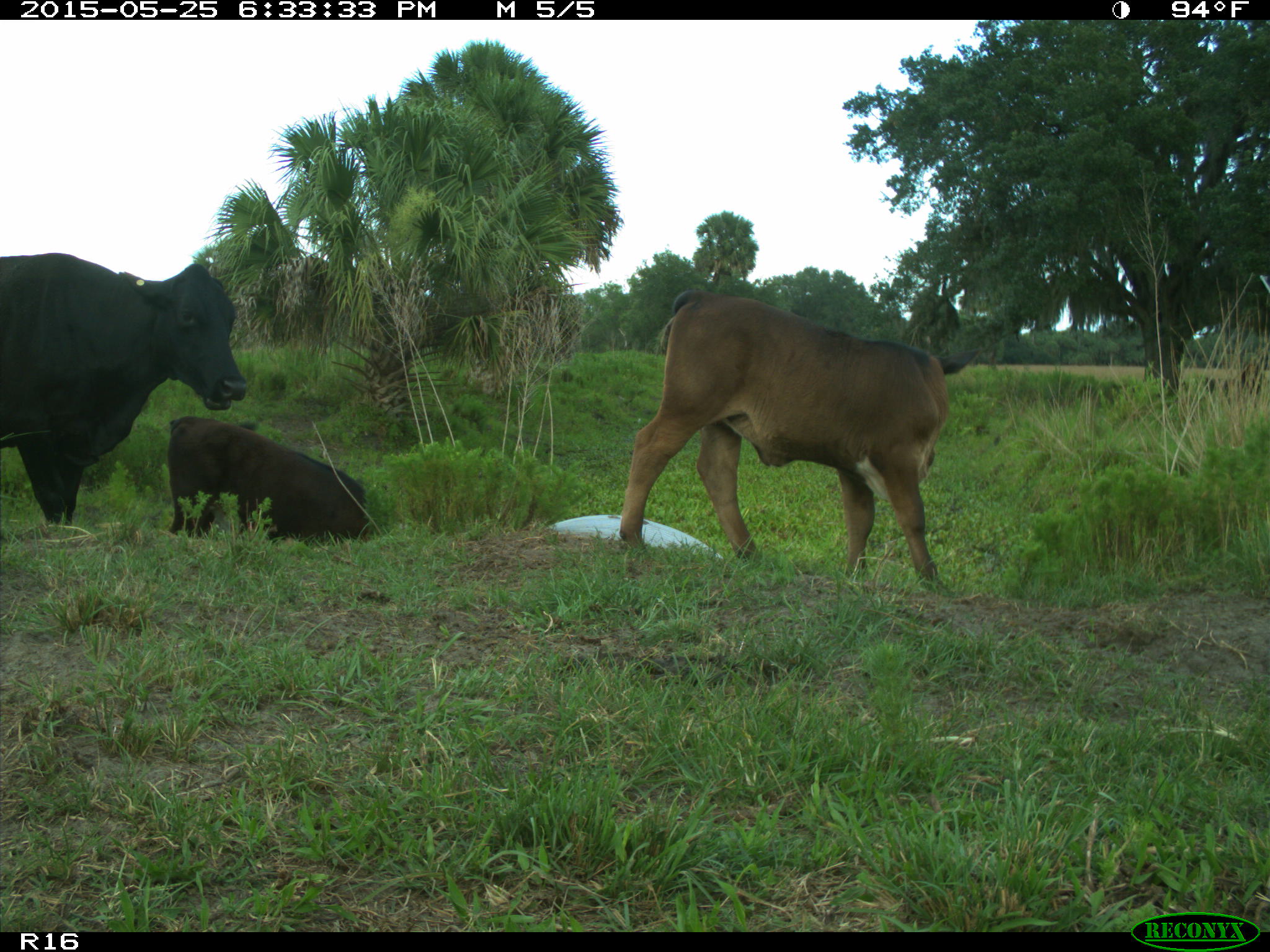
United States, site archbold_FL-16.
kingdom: Animalia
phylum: Chordata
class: Mammalia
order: Artiodactyla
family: Bovidae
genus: Bos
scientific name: Bos taurus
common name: domestic cow